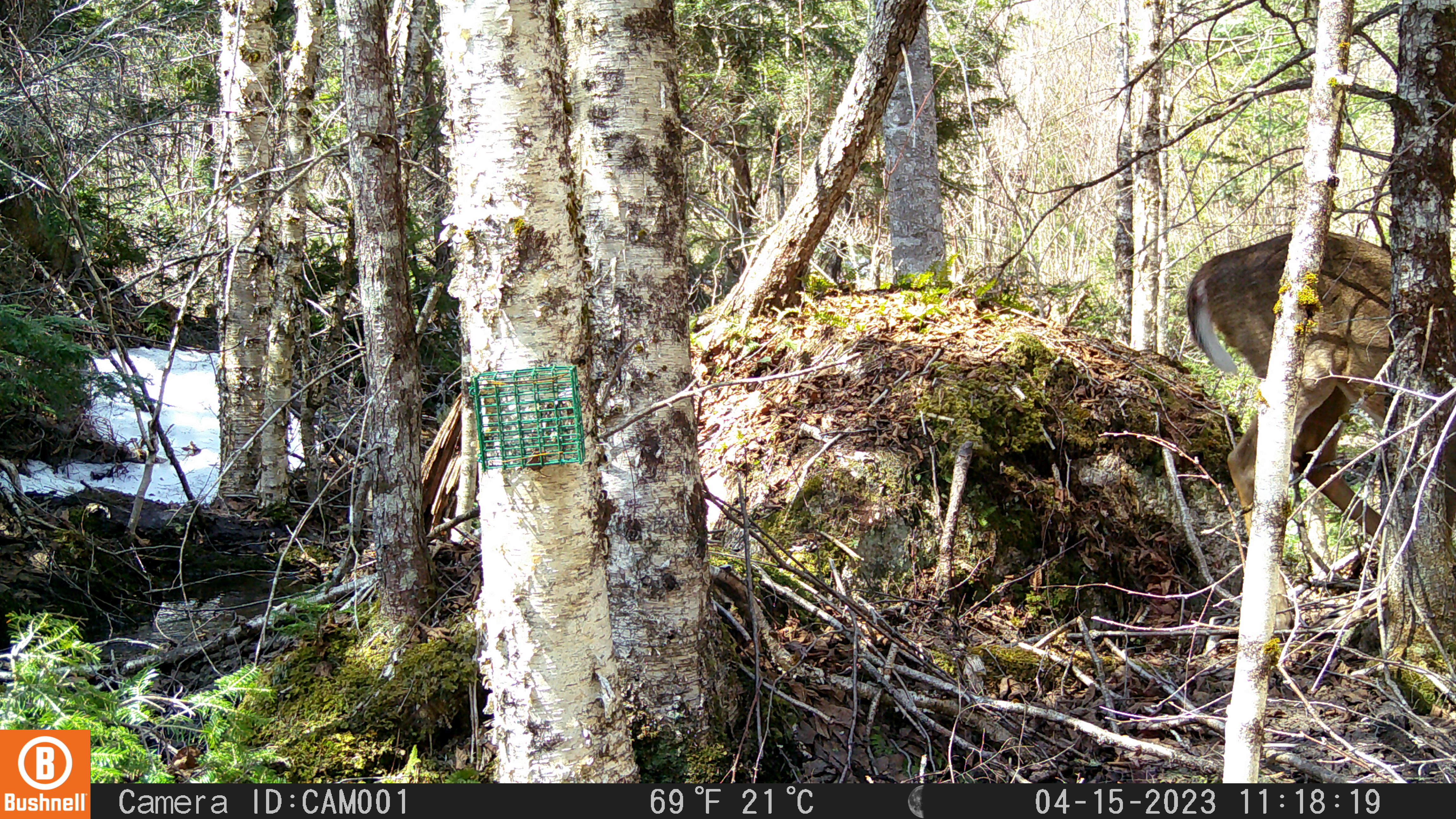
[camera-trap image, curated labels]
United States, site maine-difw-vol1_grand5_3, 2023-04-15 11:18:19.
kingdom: Animalia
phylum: Chordata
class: Mammalia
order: Artiodactyla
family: Cervidae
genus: Odocoileus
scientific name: Odocoileus virginianus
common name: white-tailed deer